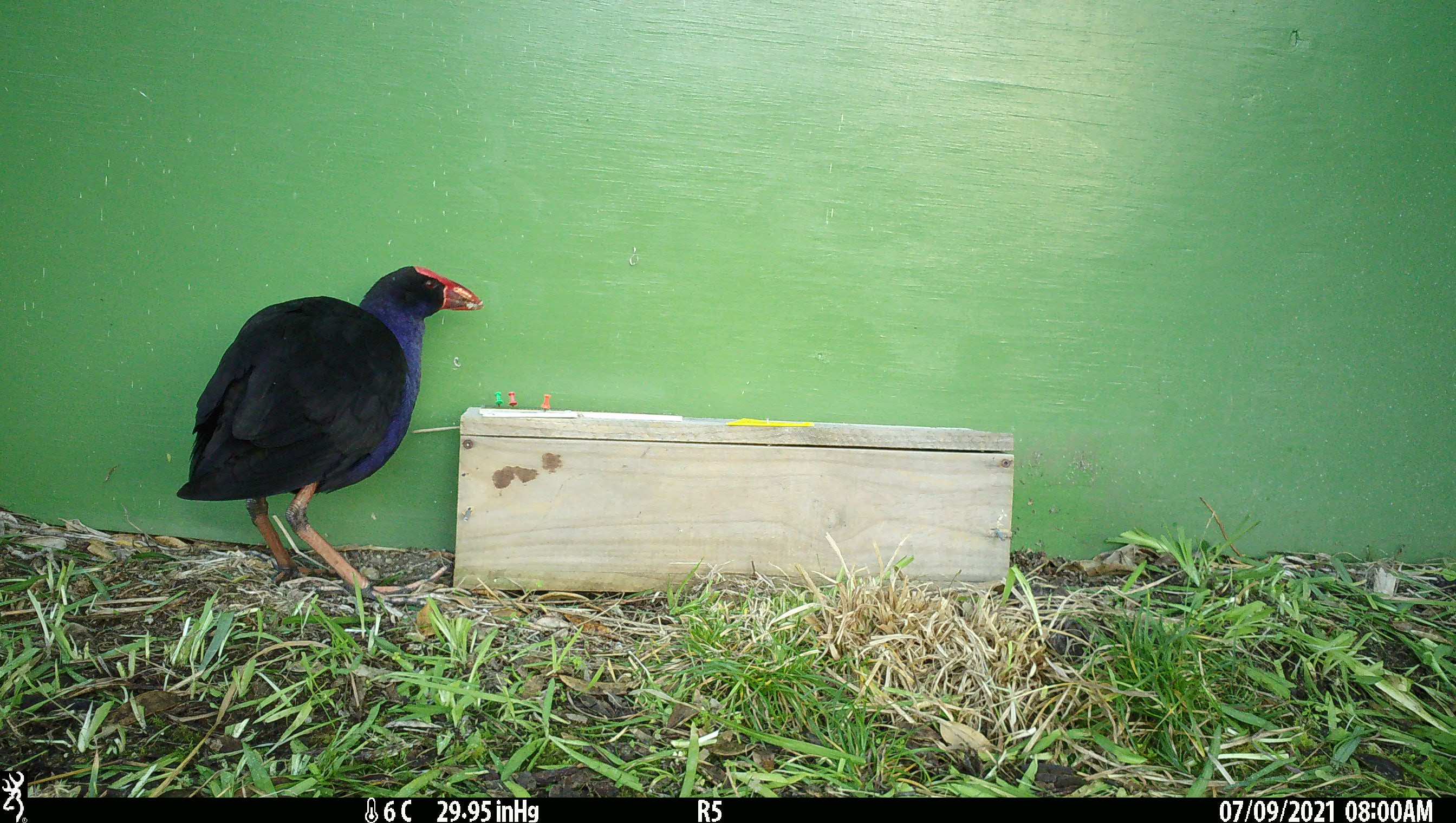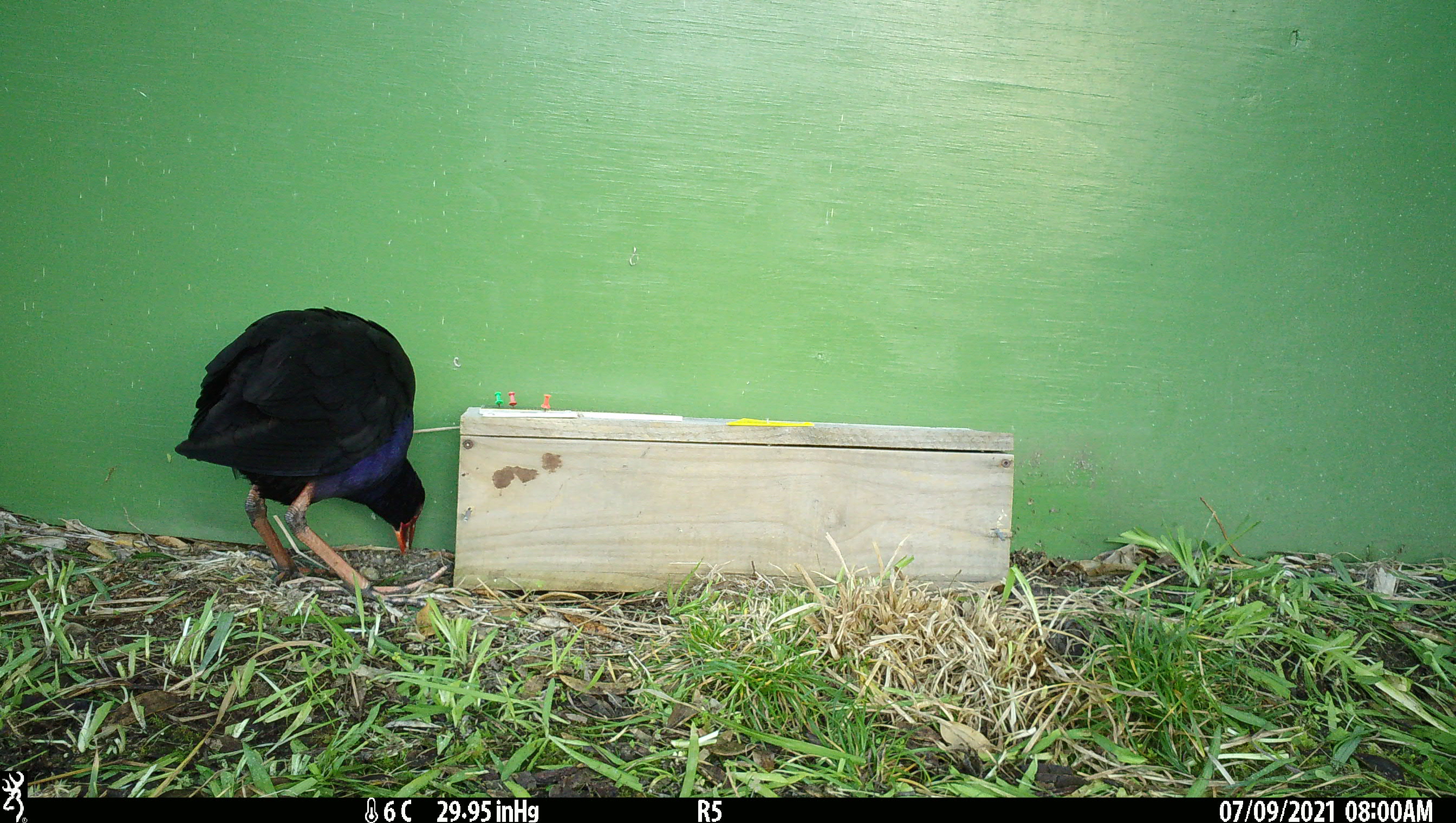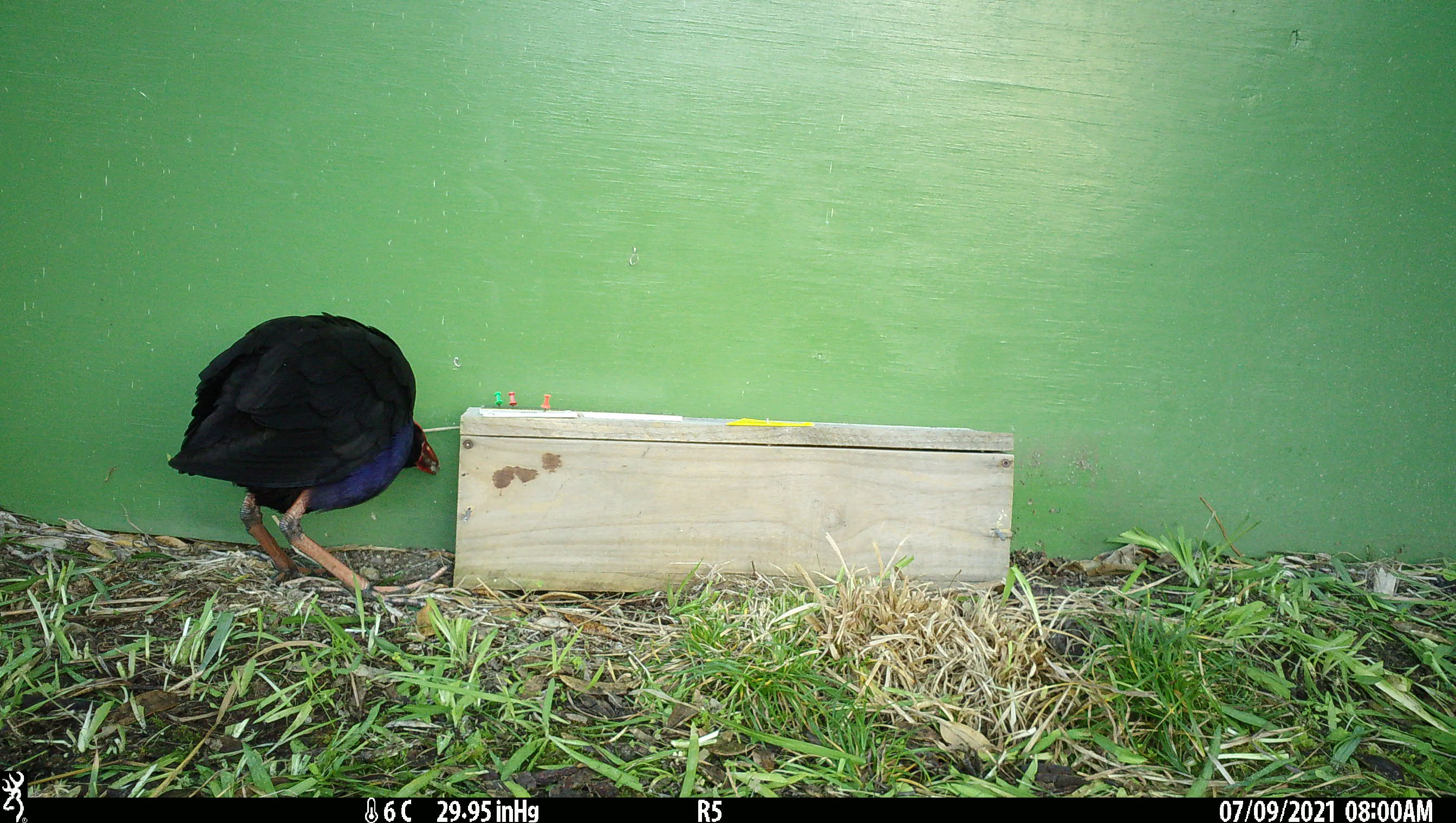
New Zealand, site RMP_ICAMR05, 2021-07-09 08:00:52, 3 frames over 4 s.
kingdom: Animalia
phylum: Chordata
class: Aves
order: Gruiformes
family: Rallidae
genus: Porphyrio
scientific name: Porphyrio melanotus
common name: australasian swamphen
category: pukeko